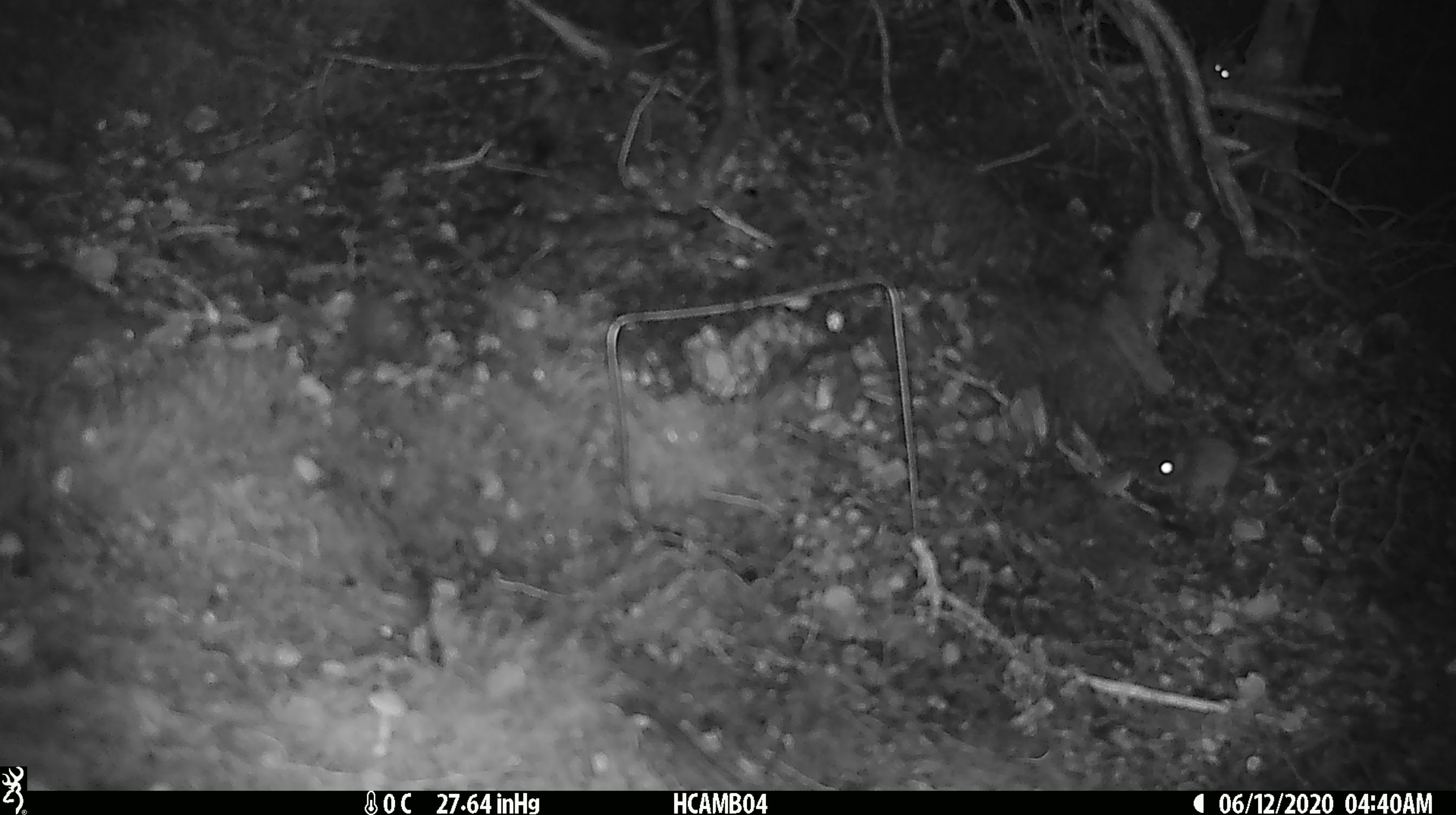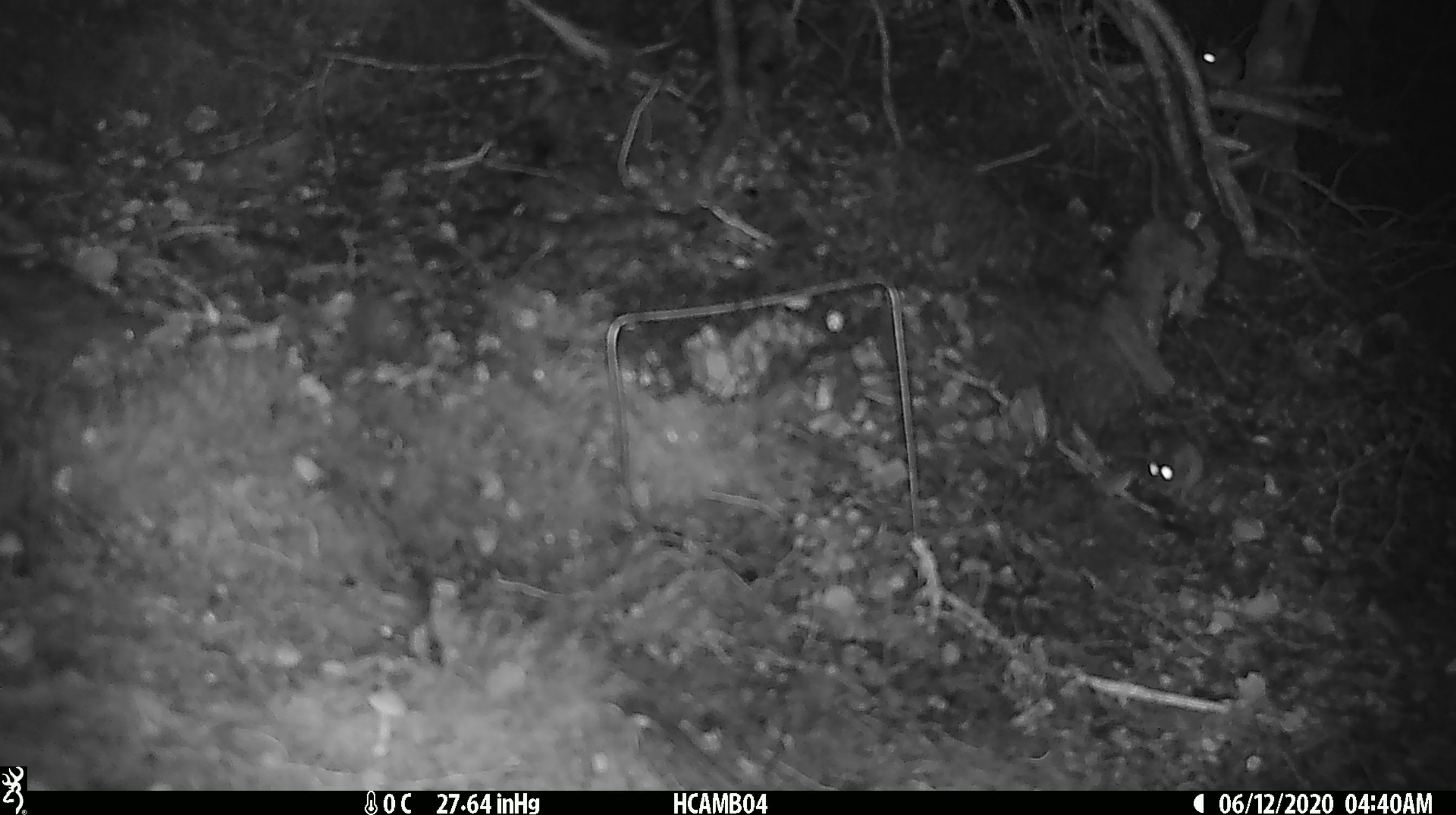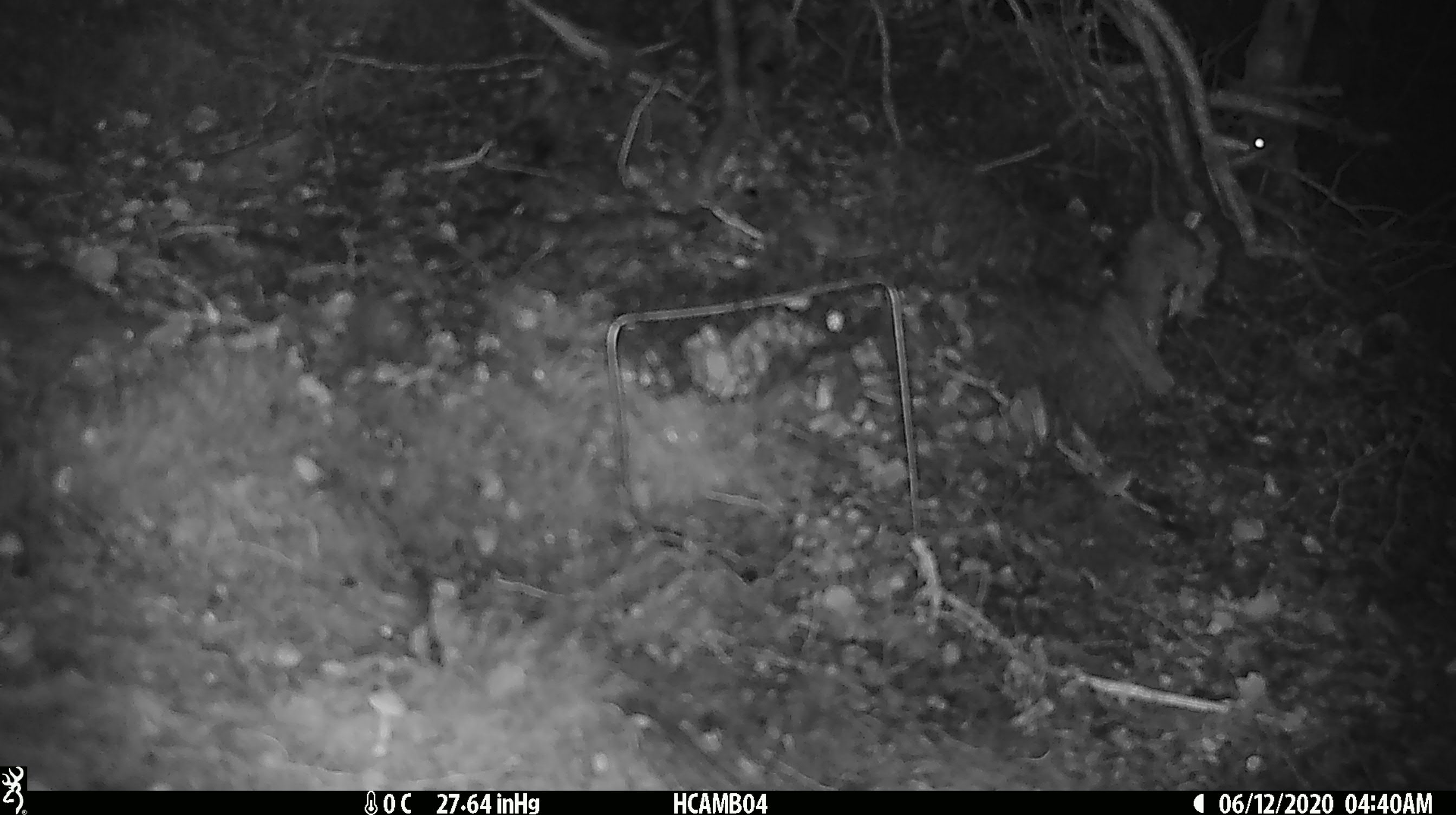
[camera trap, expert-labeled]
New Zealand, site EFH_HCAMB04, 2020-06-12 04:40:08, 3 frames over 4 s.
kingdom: Animalia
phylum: Chordata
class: Mammalia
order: Rodentia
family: Muridae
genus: Mus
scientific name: Mus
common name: mouse